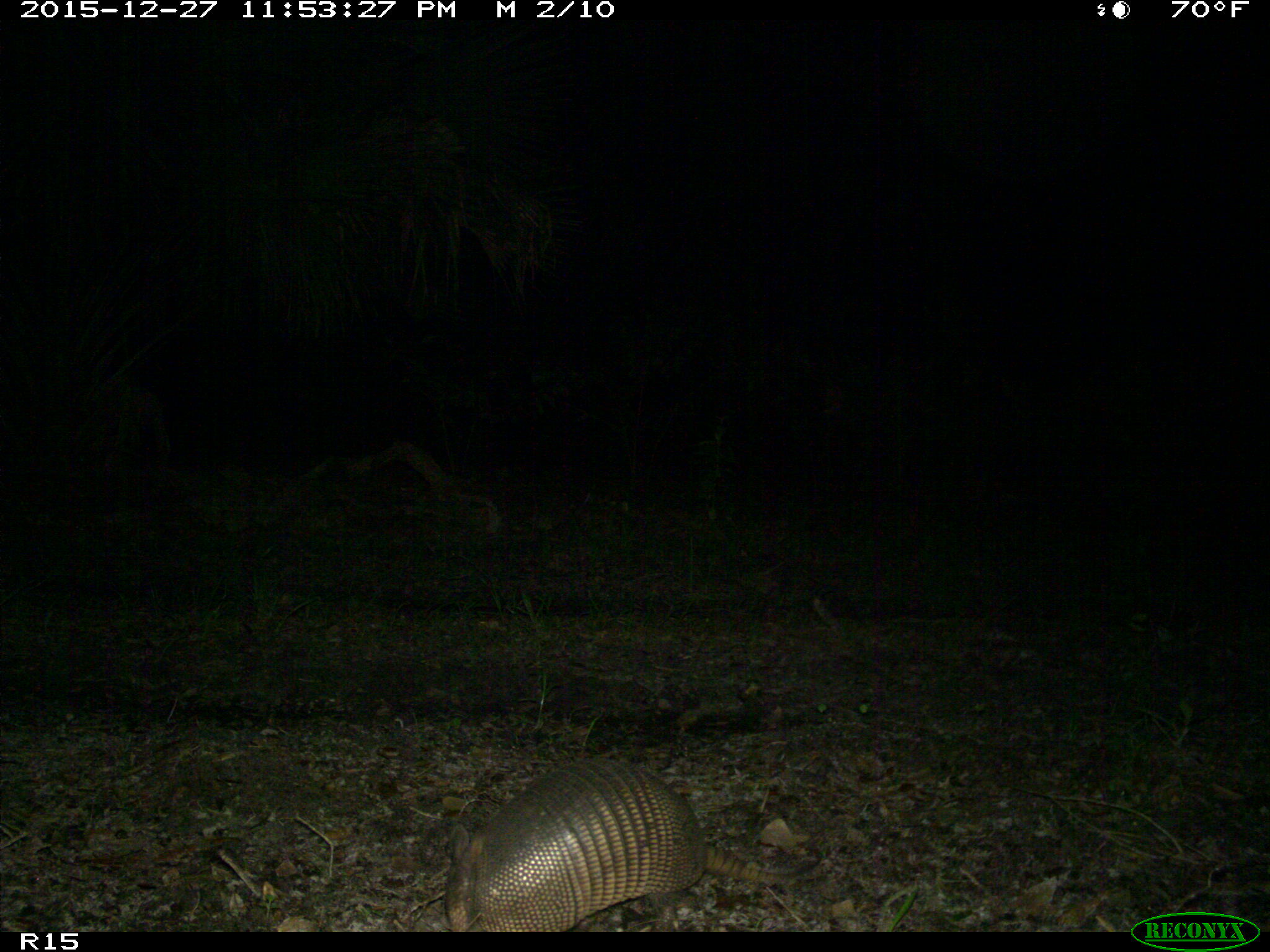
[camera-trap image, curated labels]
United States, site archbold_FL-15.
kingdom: Animalia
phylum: Chordata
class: Mammalia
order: Cingulata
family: Dasypodidae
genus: Dasypus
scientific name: Dasypus novemcinctus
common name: nine-banded armadillo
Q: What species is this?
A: Dasypus novemcinctus (nine-banded armadillo).